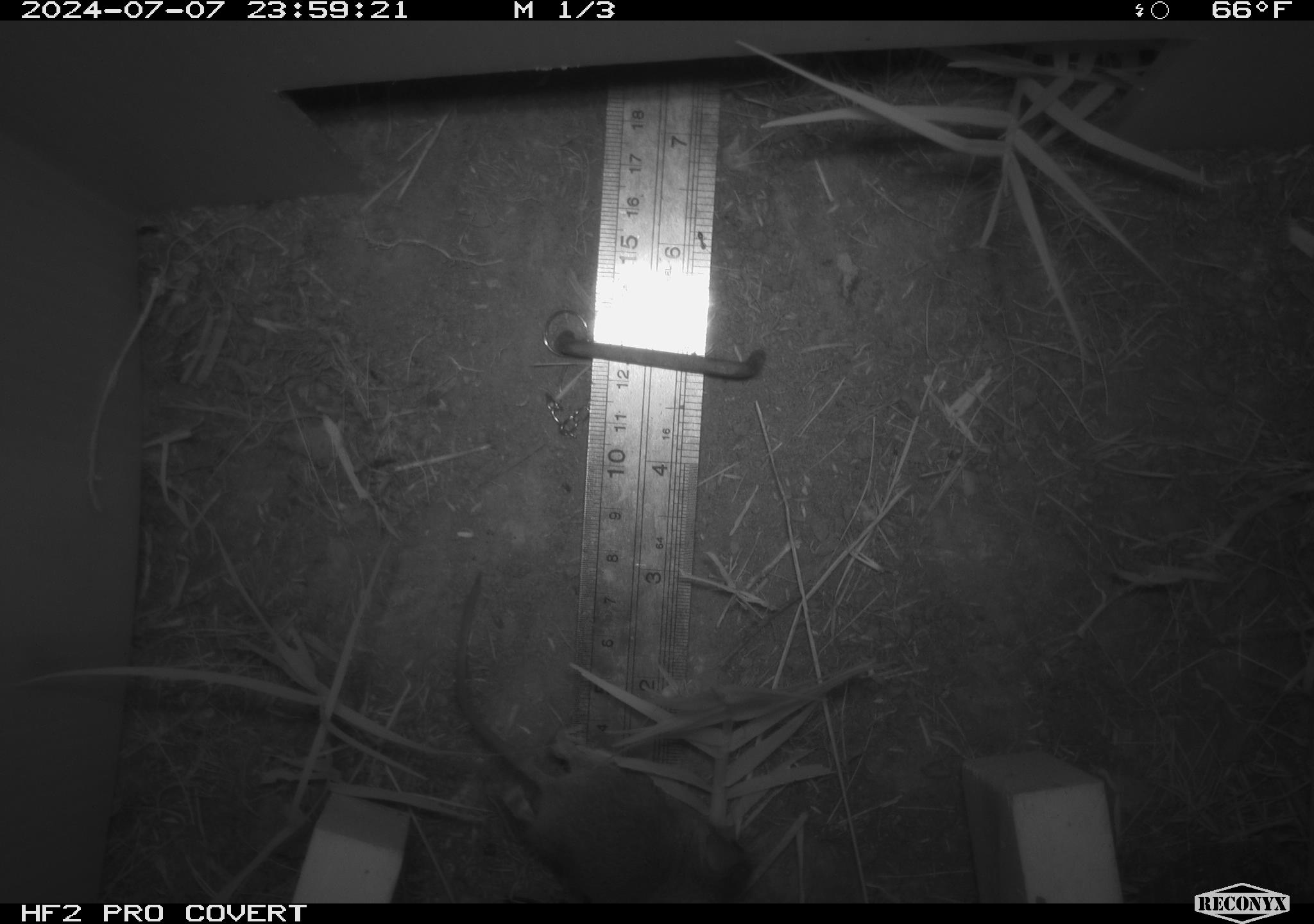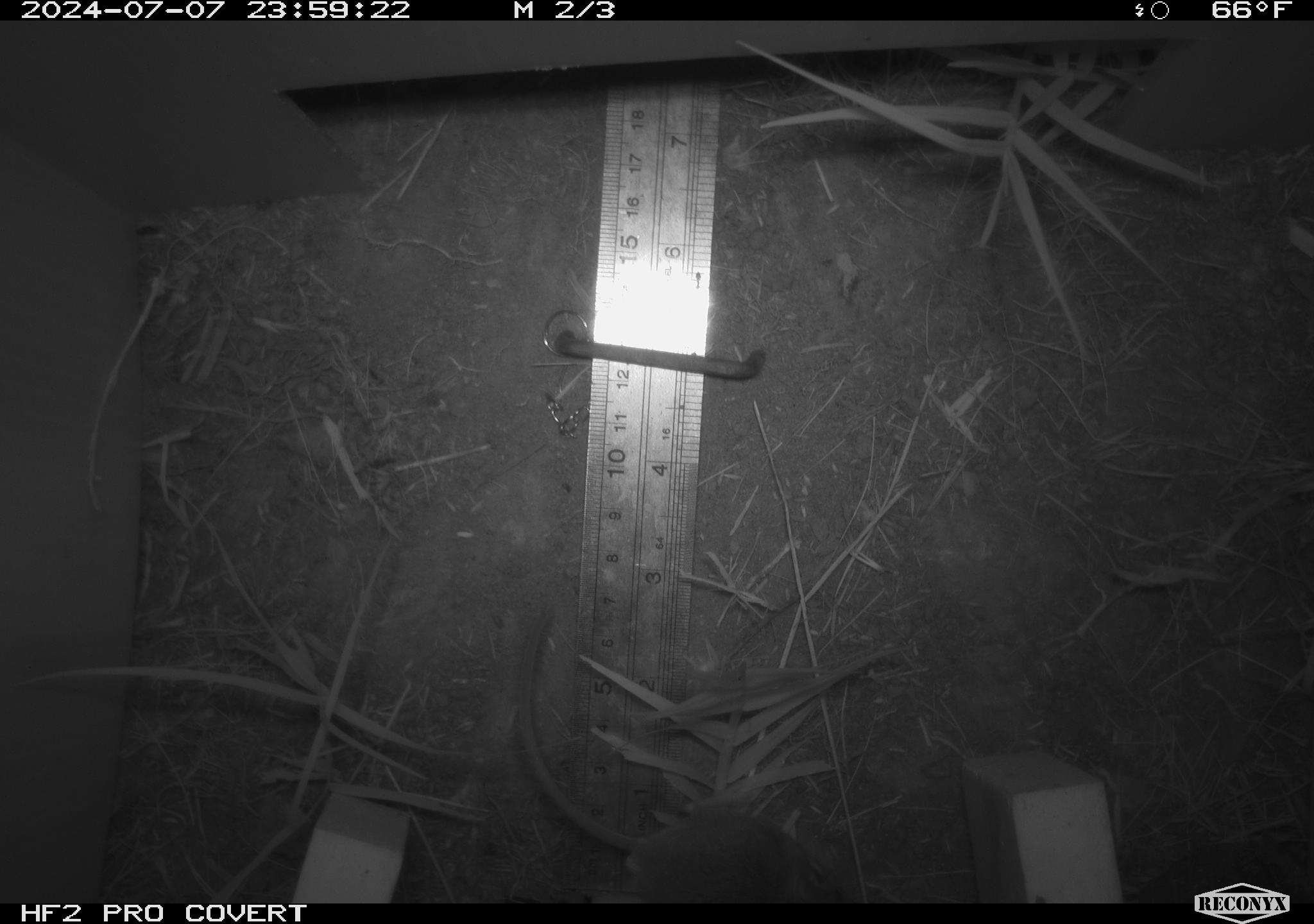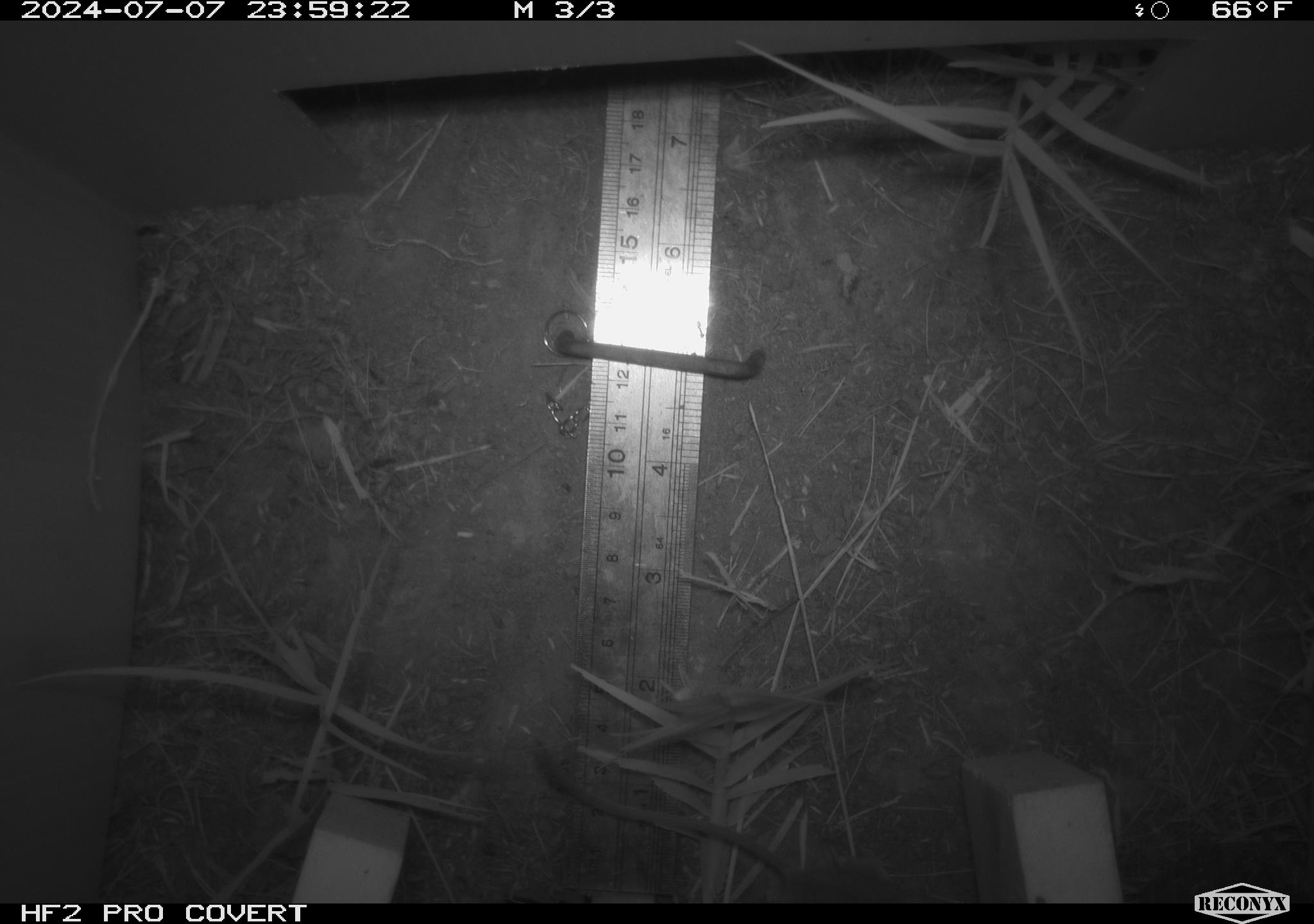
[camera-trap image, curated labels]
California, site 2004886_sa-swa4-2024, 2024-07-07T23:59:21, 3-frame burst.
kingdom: Animalia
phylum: Chordata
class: Mammalia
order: Rodentia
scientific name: Rodentia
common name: mouse species